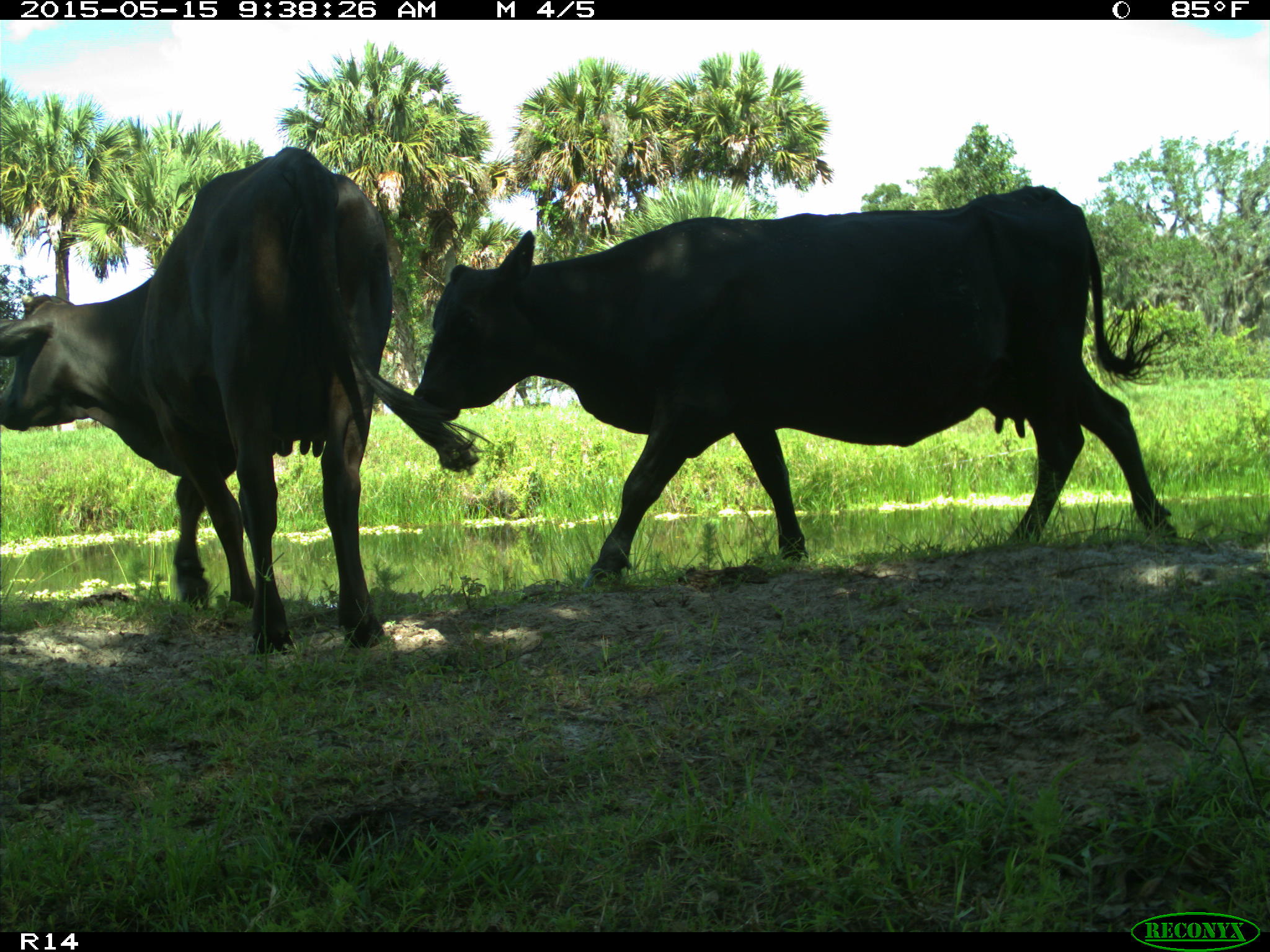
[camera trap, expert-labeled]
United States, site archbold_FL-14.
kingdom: Animalia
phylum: Chordata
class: Mammalia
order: Artiodactyla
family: Bovidae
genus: Bos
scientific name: Bos taurus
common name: domestic cow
Bos taurus (domestic cow).